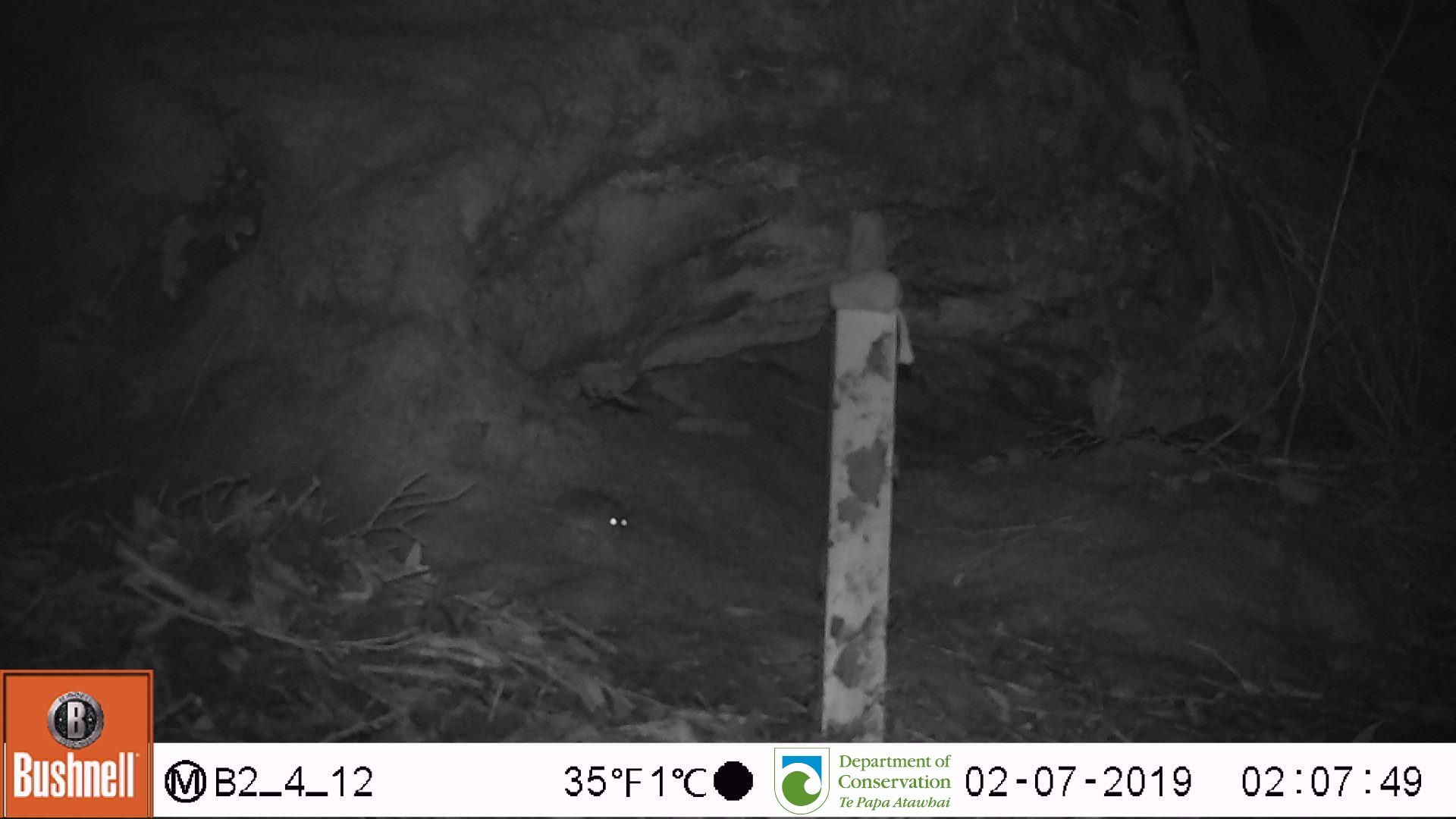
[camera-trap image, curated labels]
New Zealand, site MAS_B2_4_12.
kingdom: Animalia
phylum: Chordata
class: Mammalia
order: Rodentia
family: Muridae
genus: Mus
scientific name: Mus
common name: mouse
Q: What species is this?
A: Mouse (Mus).